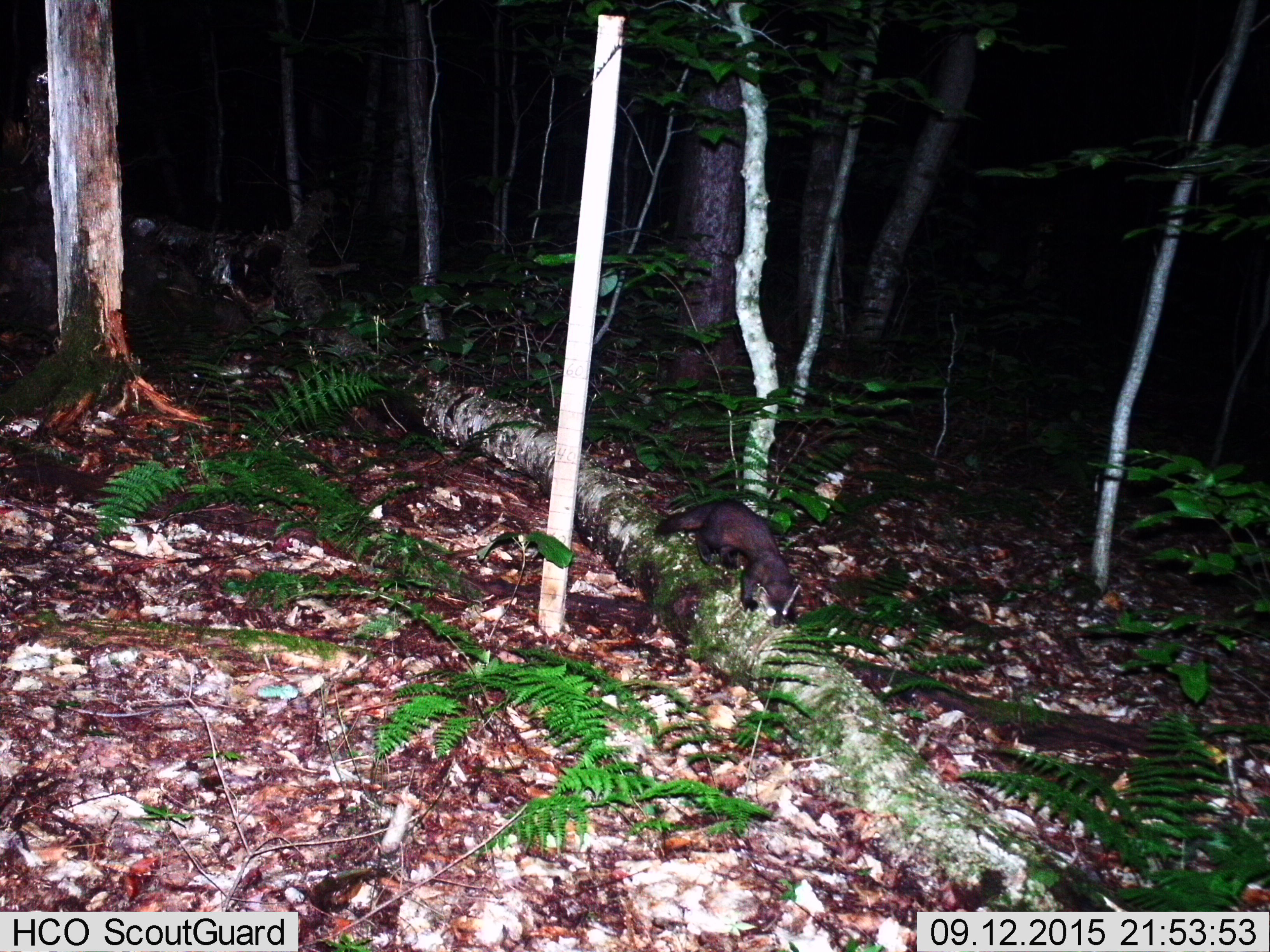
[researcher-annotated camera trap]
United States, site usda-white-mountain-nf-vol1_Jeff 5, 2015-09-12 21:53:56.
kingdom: Animalia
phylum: Chordata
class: Mammalia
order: Carnivora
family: Mustelidae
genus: Martes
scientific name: Martes americana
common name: american marten